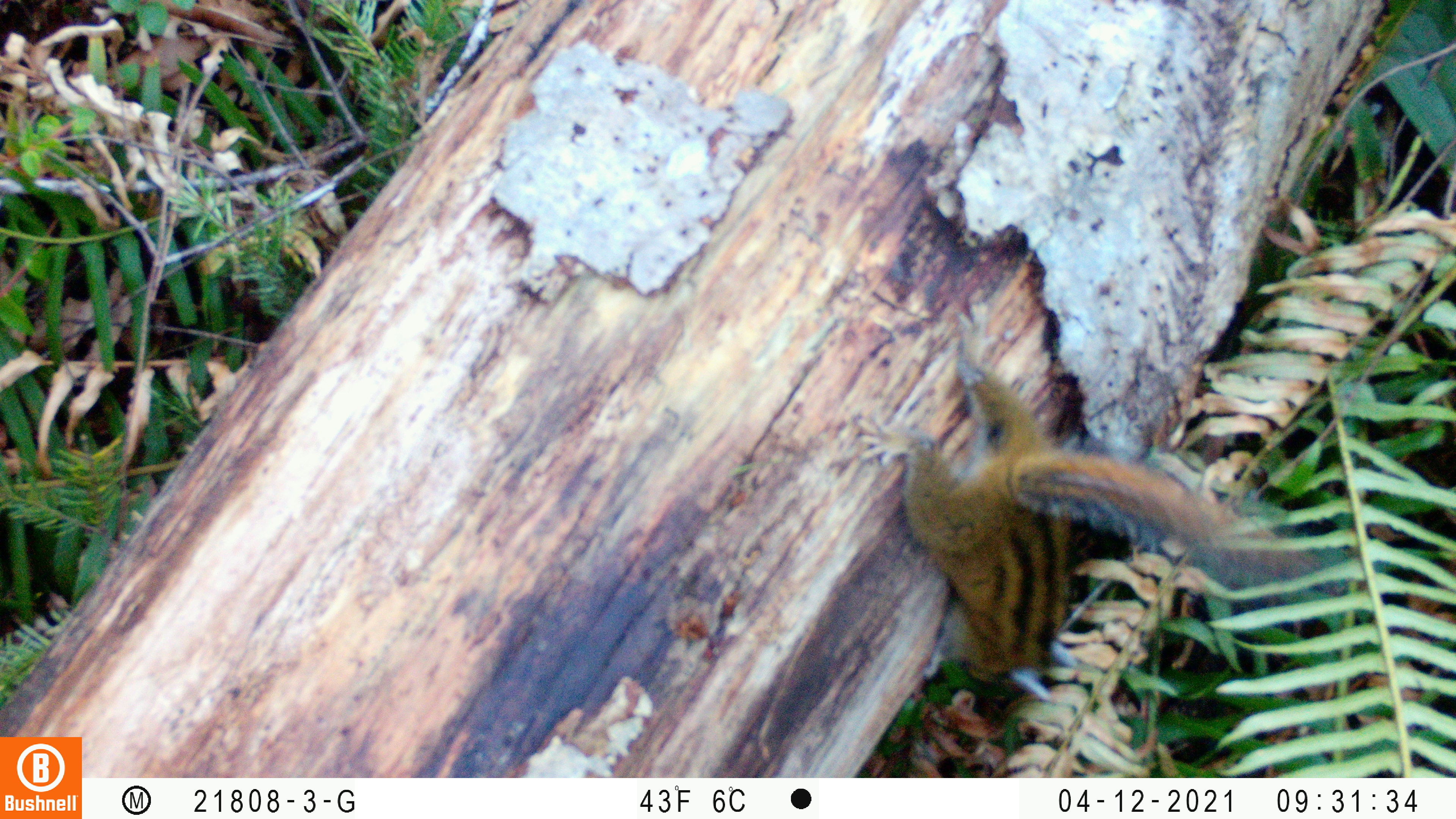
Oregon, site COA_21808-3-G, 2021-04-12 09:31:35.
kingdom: Animalia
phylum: Chordata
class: Mammalia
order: Rodentia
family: Sciuridae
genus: Neotamias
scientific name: Neotamias townsendii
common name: townsend's chipmunk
Townsend's chipmunk (Neotamias townsendii).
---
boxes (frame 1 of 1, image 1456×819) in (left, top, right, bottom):
townsend's chipmunk: (845, 307, 1288, 690)